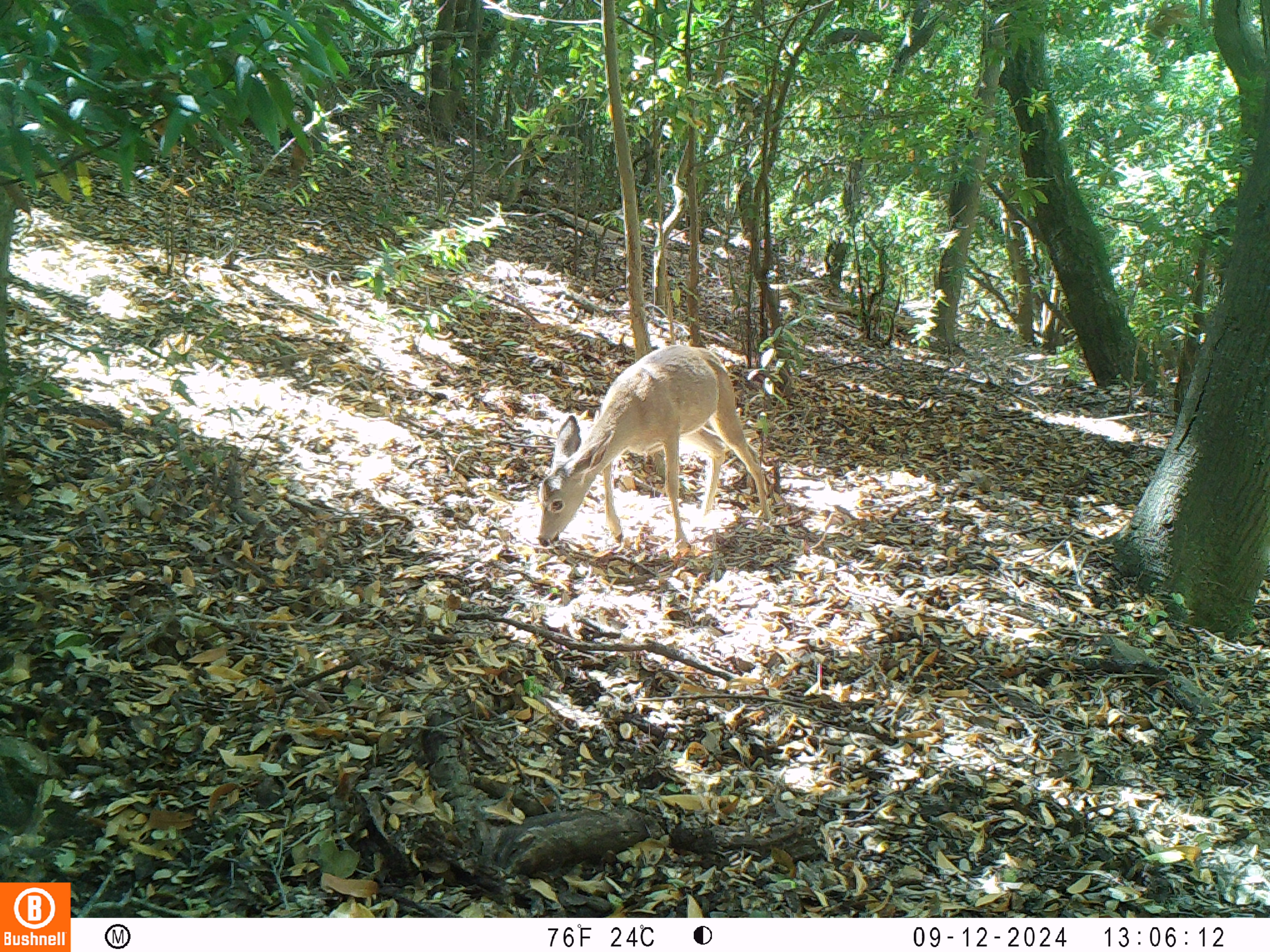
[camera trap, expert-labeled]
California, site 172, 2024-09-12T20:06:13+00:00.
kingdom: Animalia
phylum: Chordata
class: Mammalia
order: Artiodactyla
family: Cervidae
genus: Odocoileus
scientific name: Odocoileus hemionus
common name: mule deer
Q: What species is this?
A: Mule deer (Odocoileus hemionus).